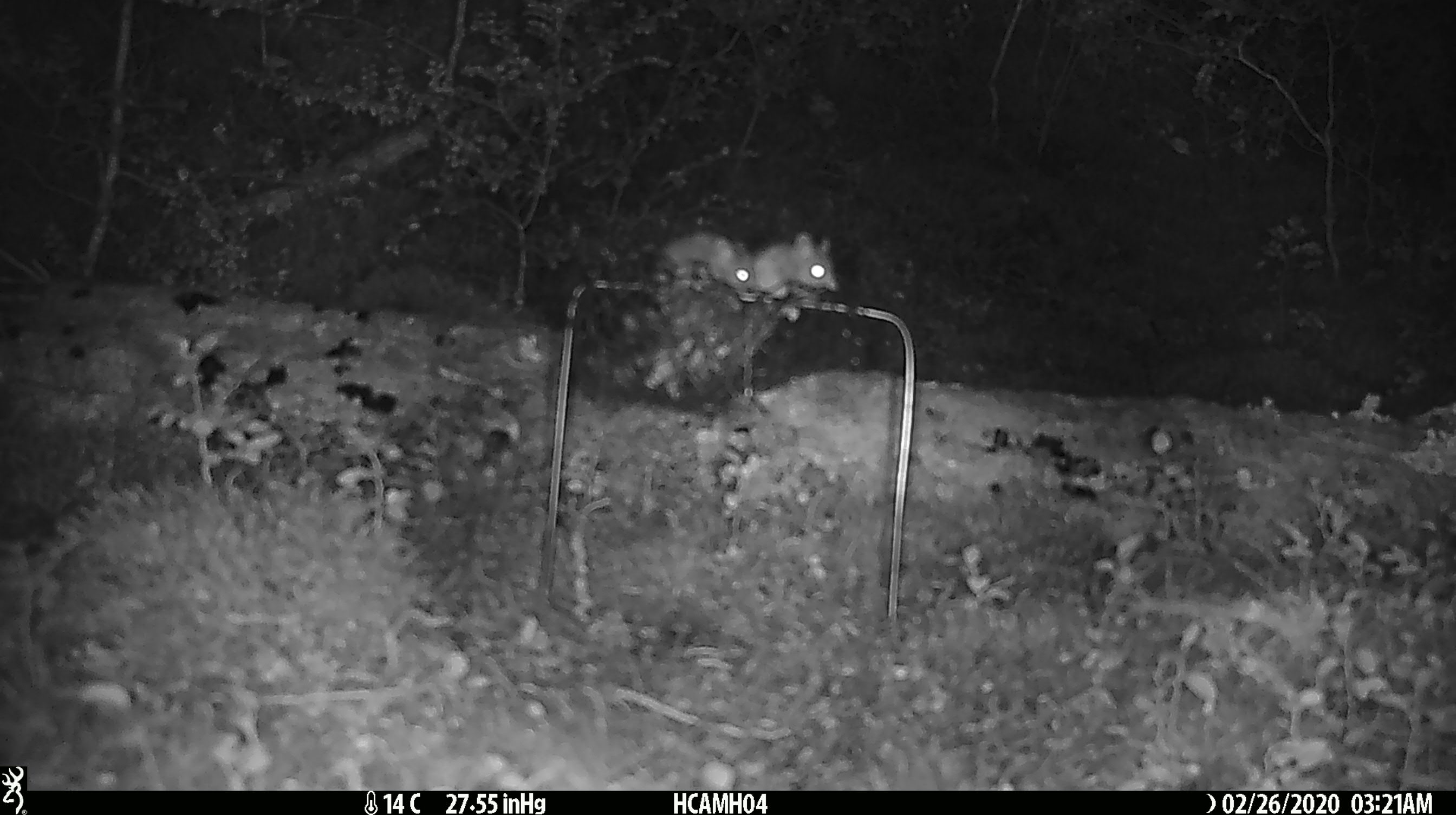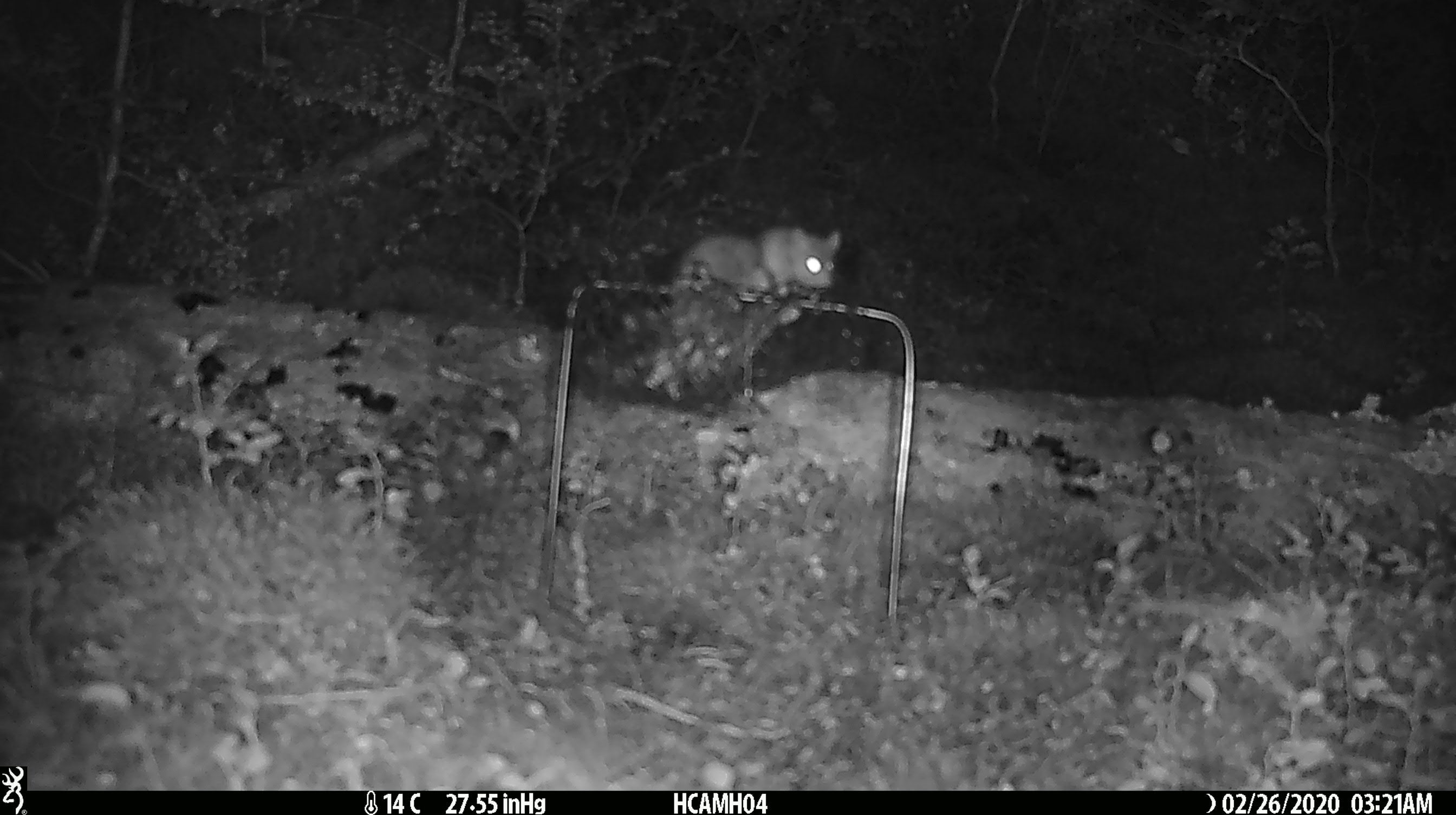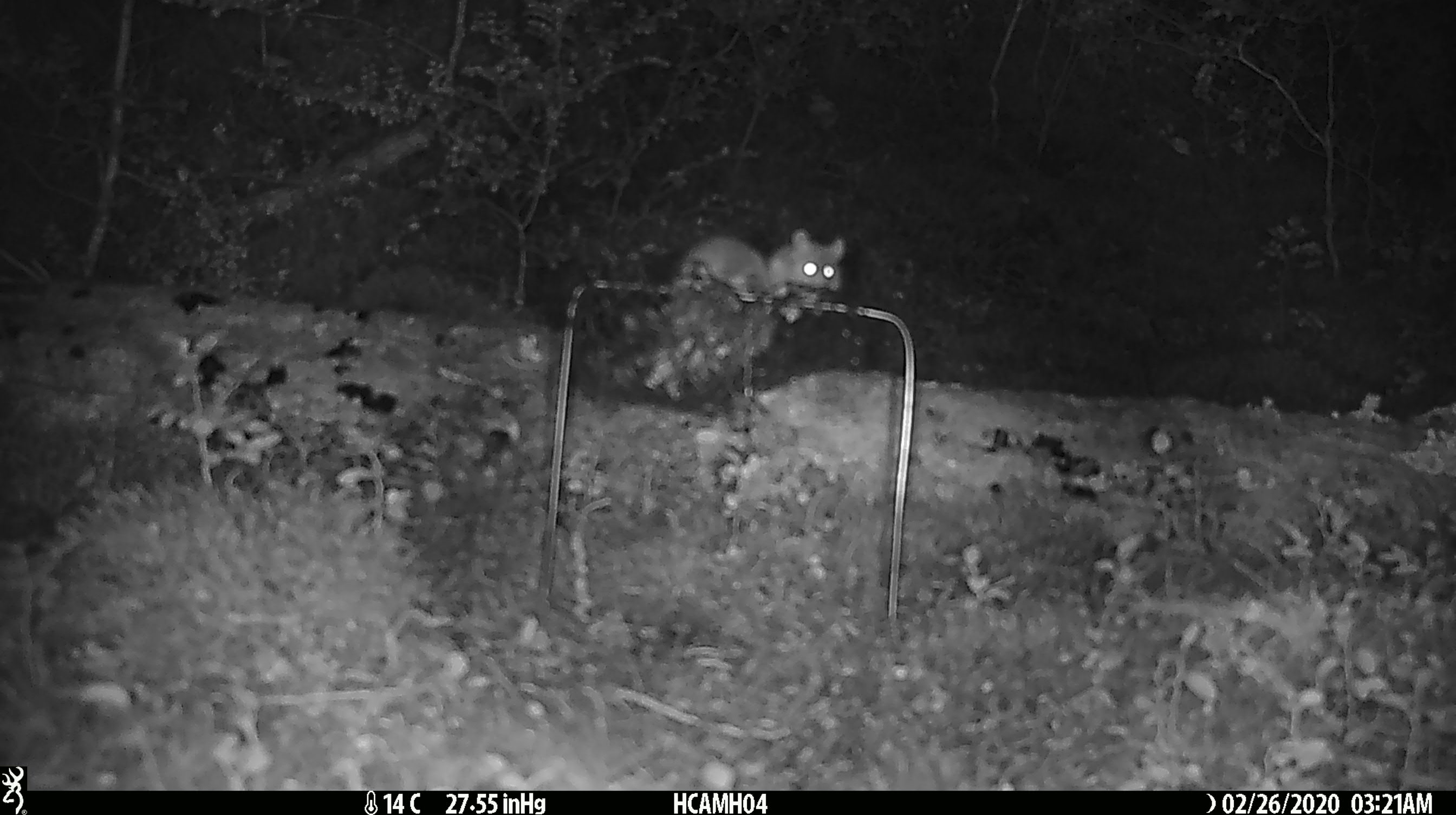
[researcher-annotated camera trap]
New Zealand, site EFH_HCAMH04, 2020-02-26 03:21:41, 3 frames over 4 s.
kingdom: Animalia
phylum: Chordata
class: Mammalia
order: Rodentia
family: Muridae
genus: Mus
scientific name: Mus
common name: mouse